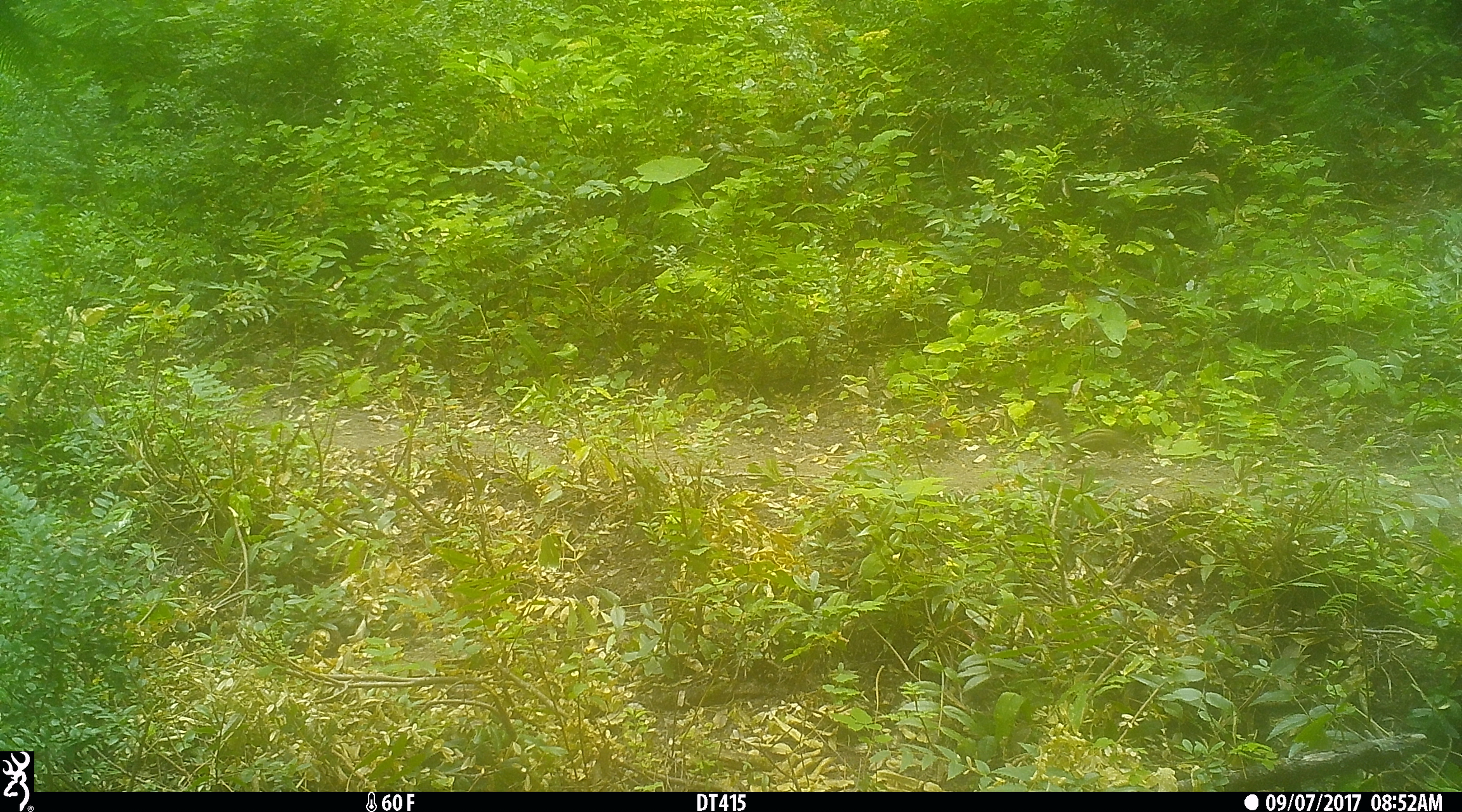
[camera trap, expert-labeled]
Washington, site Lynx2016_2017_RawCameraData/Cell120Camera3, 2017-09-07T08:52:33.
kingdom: Animalia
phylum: Chordata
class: Mammalia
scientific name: Mammalia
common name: small mammal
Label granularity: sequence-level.